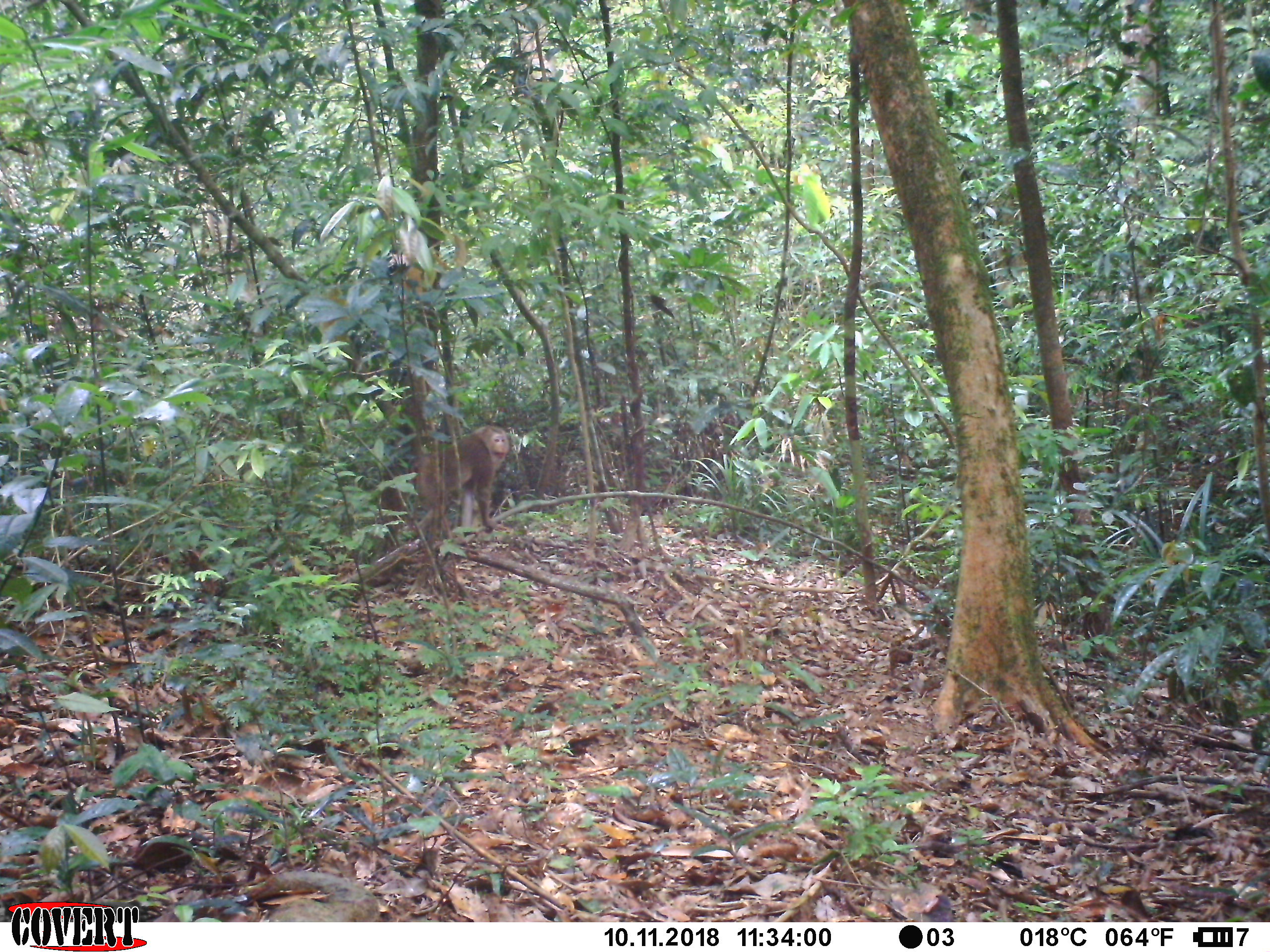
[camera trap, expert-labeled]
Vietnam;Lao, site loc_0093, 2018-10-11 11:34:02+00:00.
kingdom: Animalia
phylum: Chordata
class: Mammalia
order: Primates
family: Cercopithecidae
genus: Macaca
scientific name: Macaca nemestrina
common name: pig-tailed macaque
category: pig tailed macaque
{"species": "pig tailed macaque (pig-tailed macaque) (Macaca nemestrina)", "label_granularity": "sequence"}